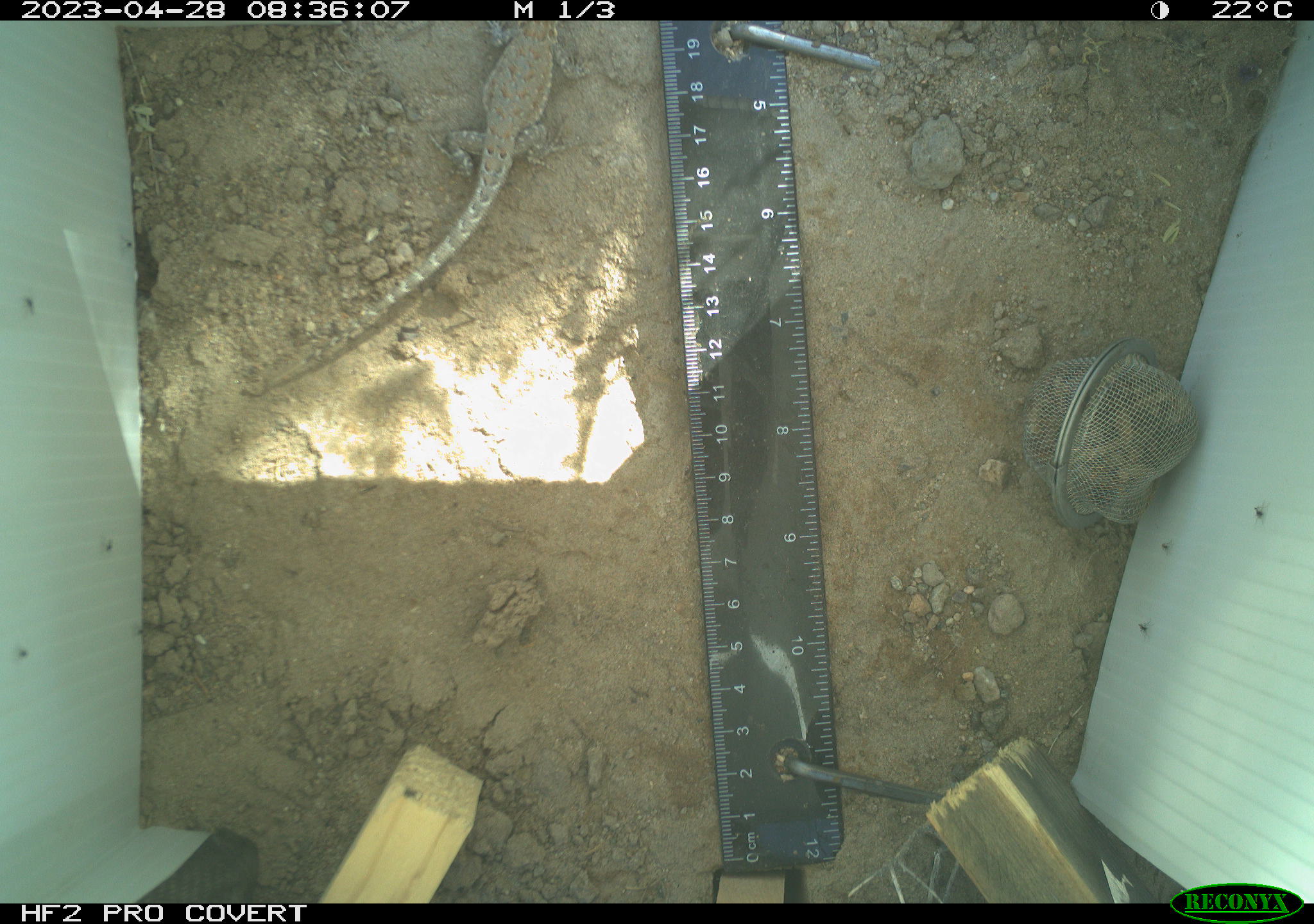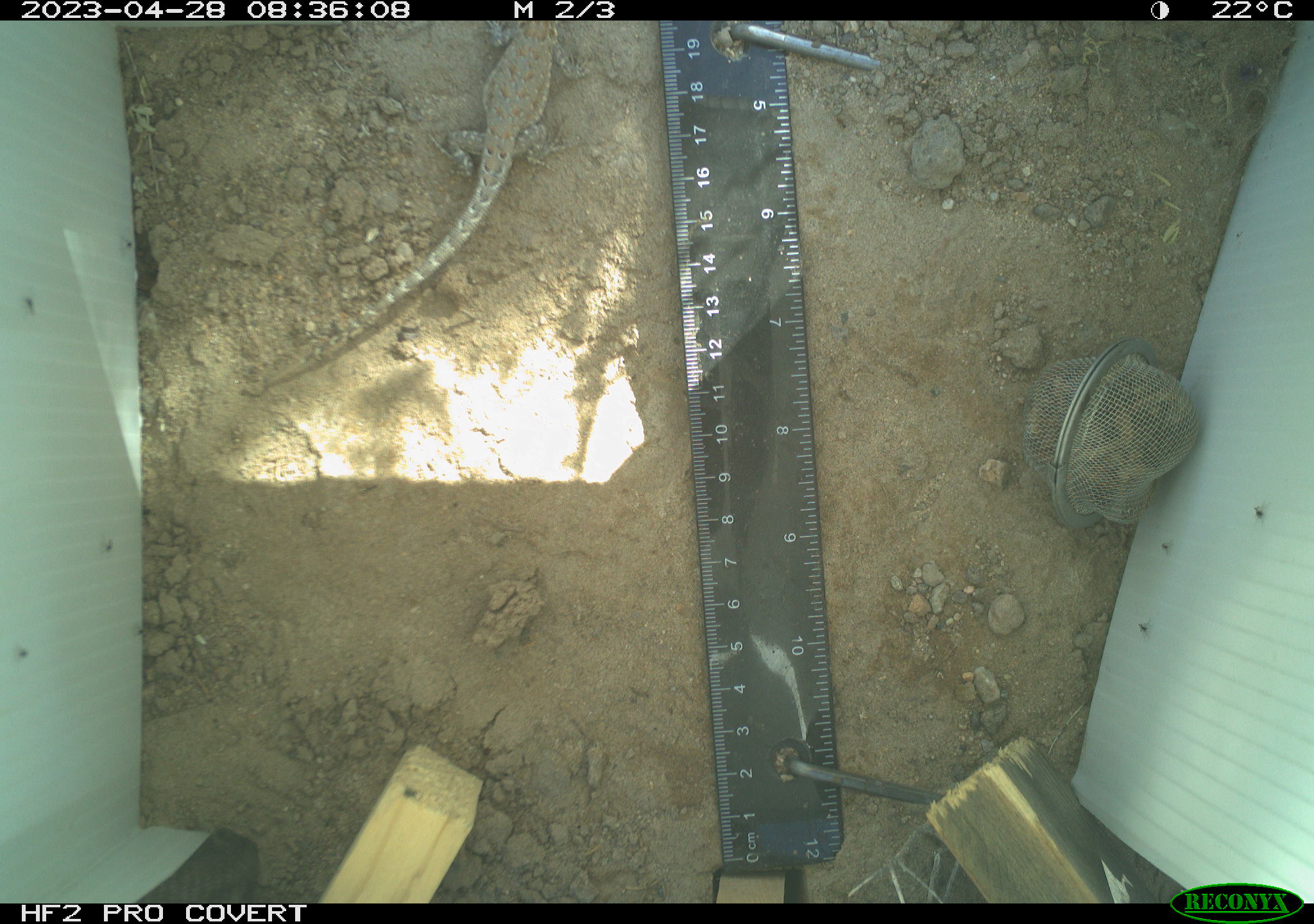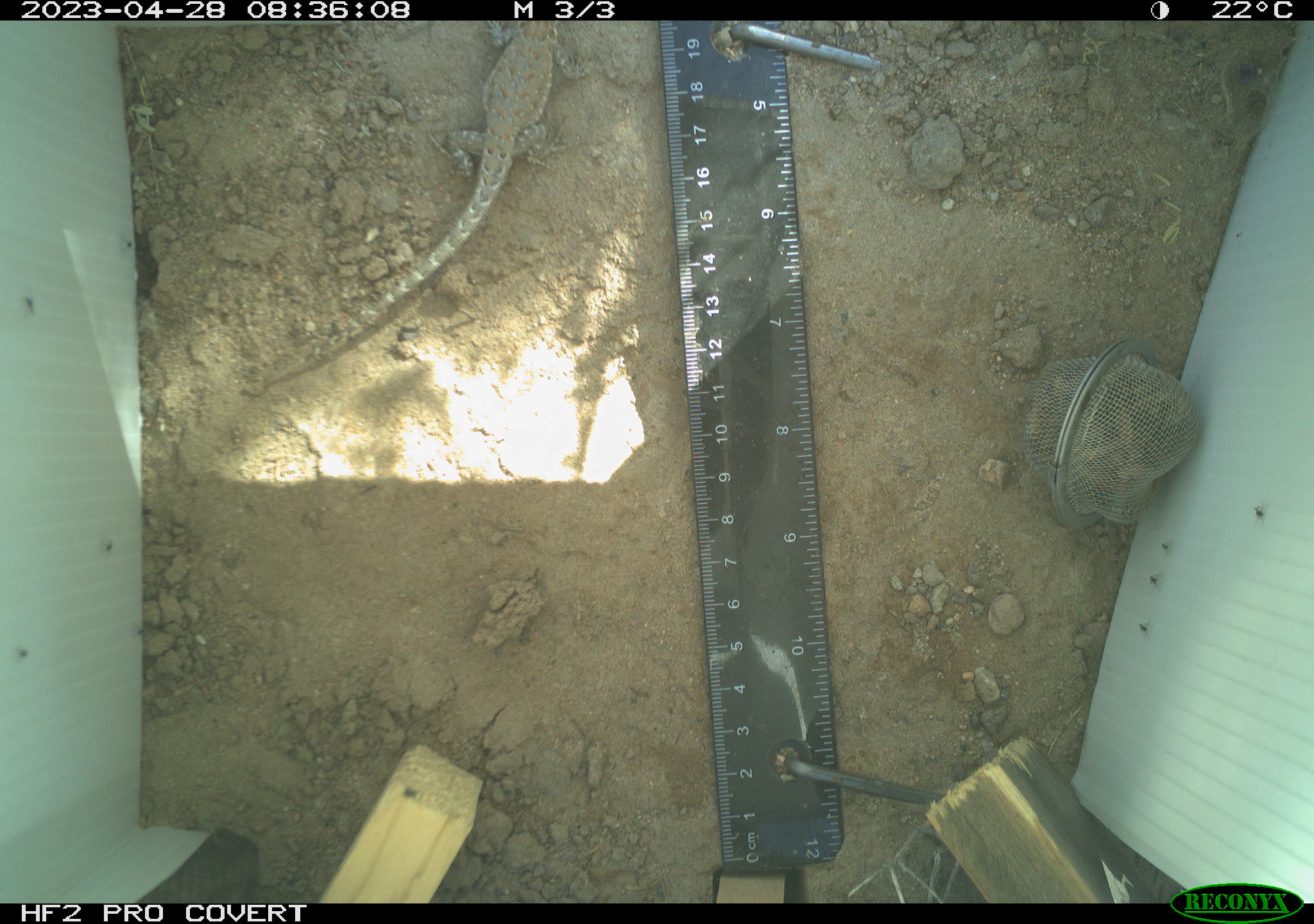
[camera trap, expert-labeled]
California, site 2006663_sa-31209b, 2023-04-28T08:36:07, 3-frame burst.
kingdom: Animalia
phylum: Chordata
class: Reptilia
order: Squamata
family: Phrynosomatidae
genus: Sceloporus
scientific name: Sceloporus graciosus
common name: common sagebrush lizard